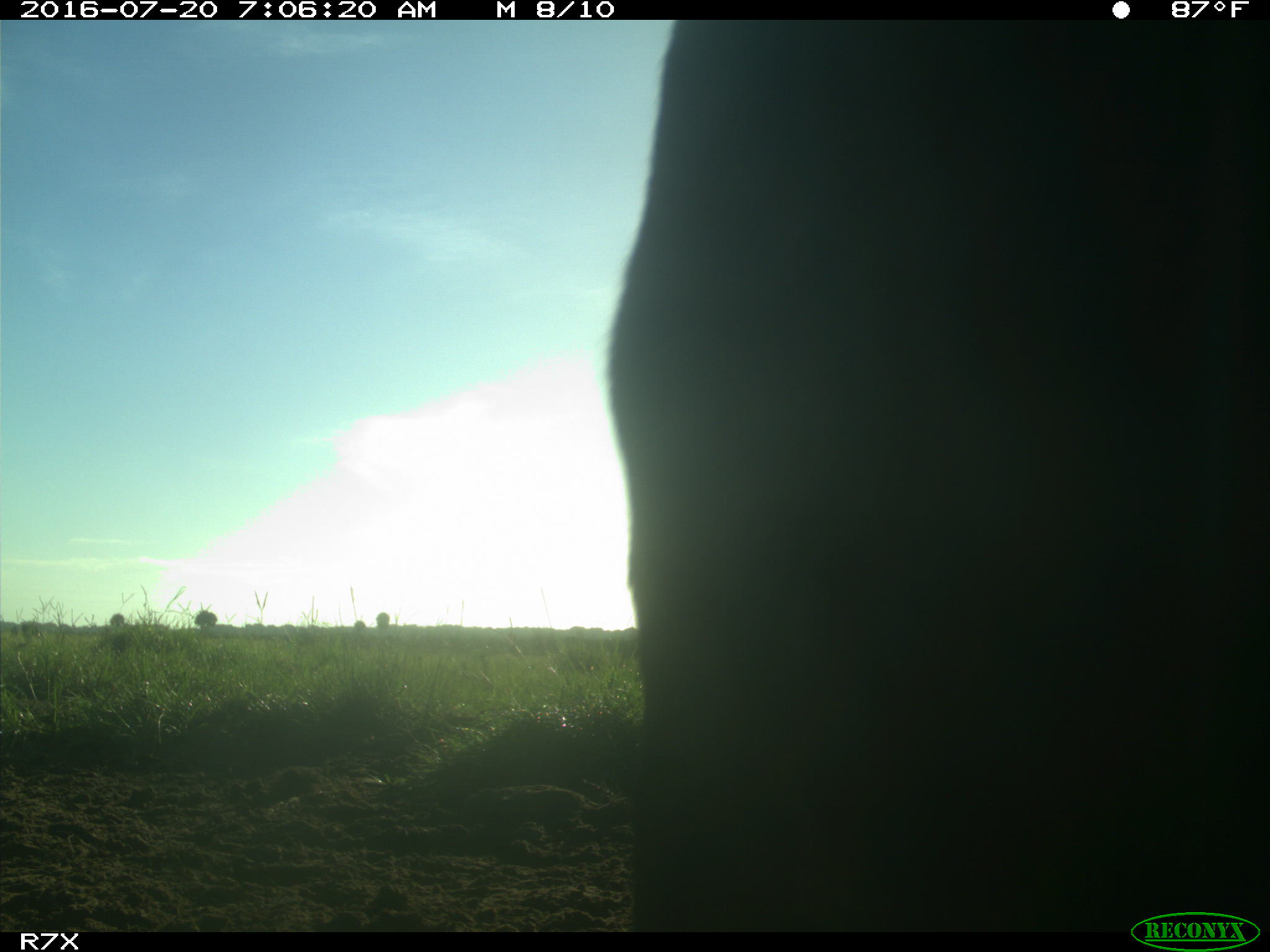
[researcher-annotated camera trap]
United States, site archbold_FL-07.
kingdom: Animalia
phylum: Chordata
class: Mammalia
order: Artiodactyla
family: Bovidae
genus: Bos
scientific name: Bos taurus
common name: domestic cow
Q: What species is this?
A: Bos taurus (domestic cow).